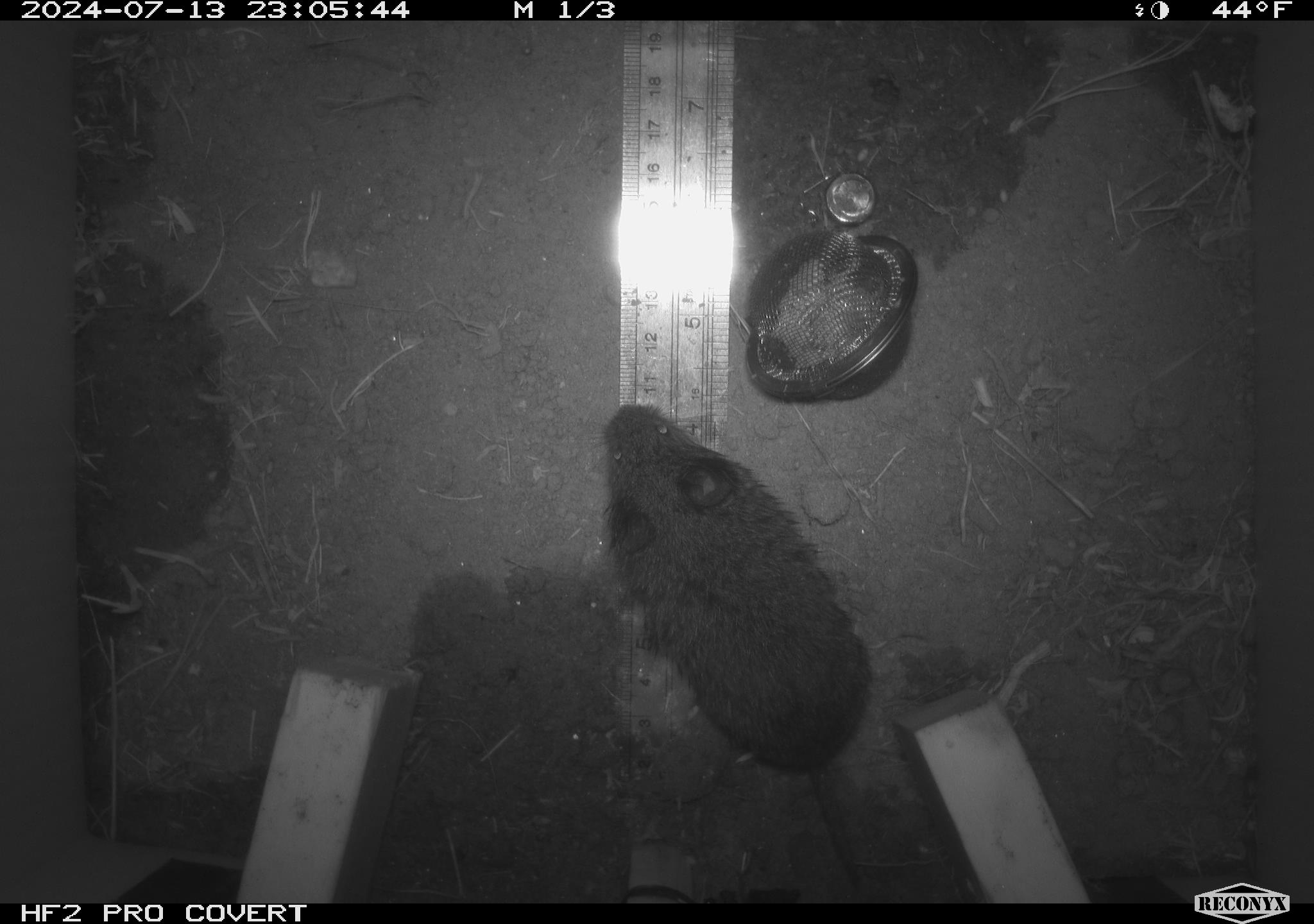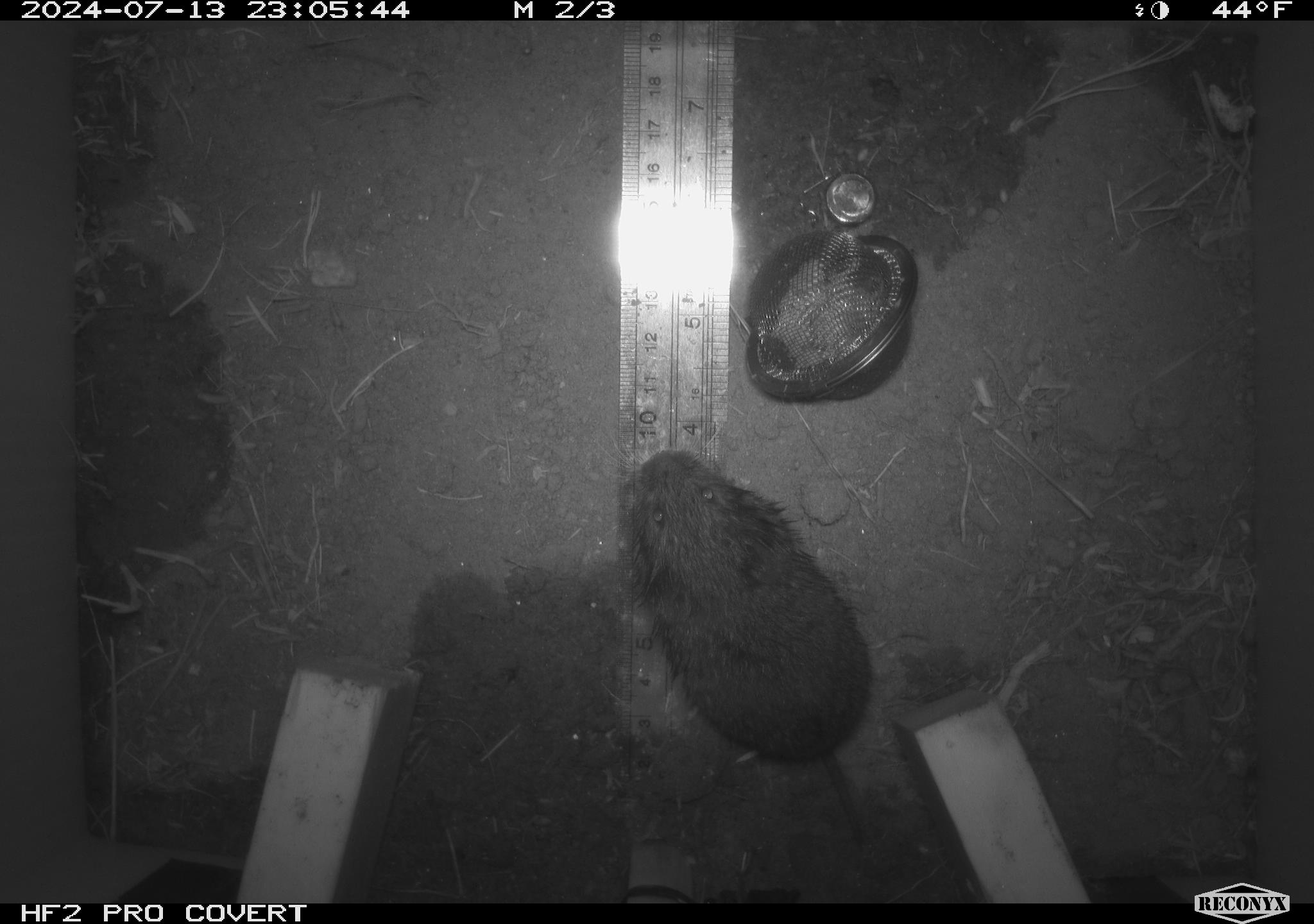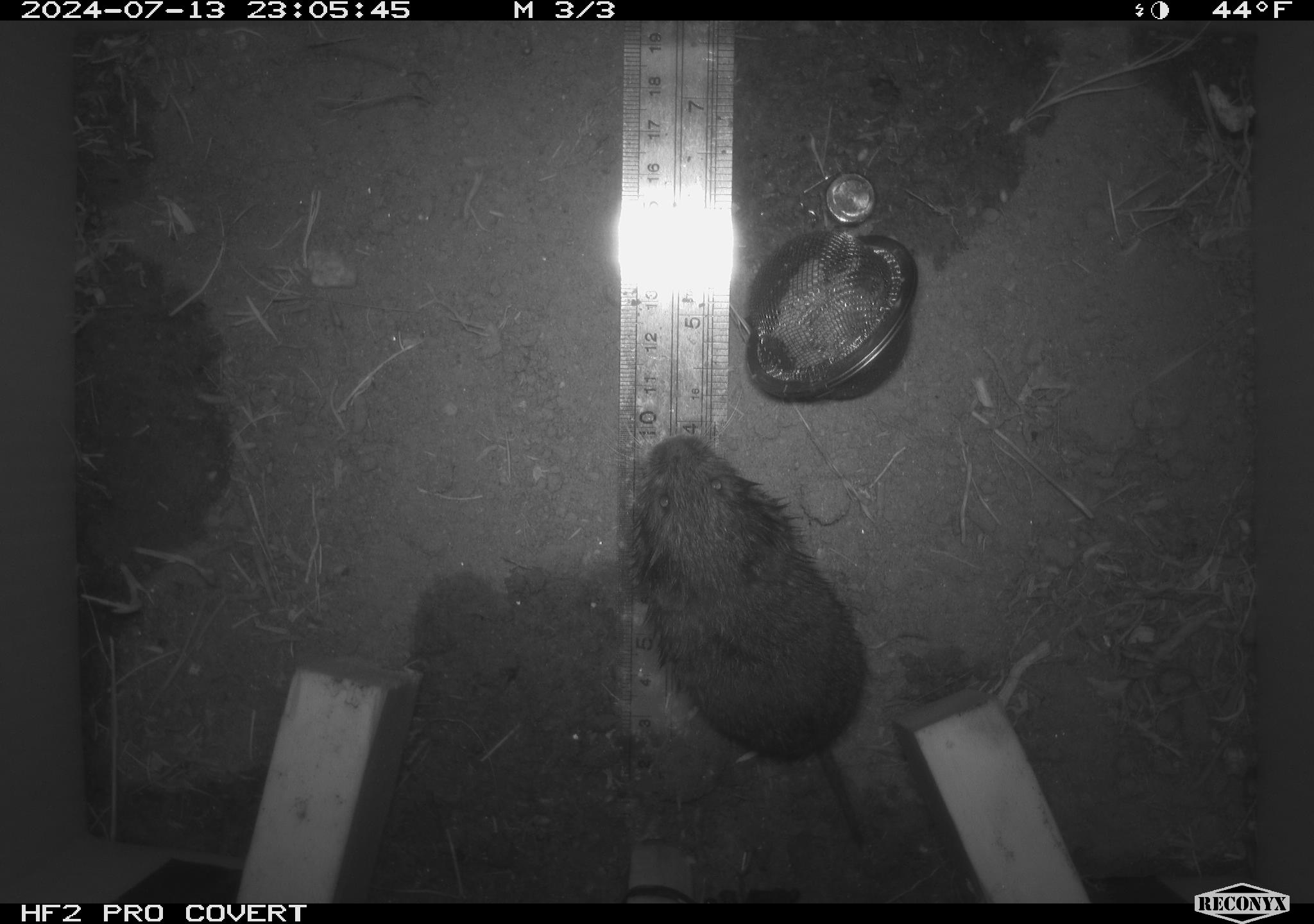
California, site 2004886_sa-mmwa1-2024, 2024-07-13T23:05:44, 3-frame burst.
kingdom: Animalia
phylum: Chordata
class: Mammalia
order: Rodentia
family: Cricetidae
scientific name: Arvicolinae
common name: voles, lemmings, and muskrats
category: arvicolinae subfamily